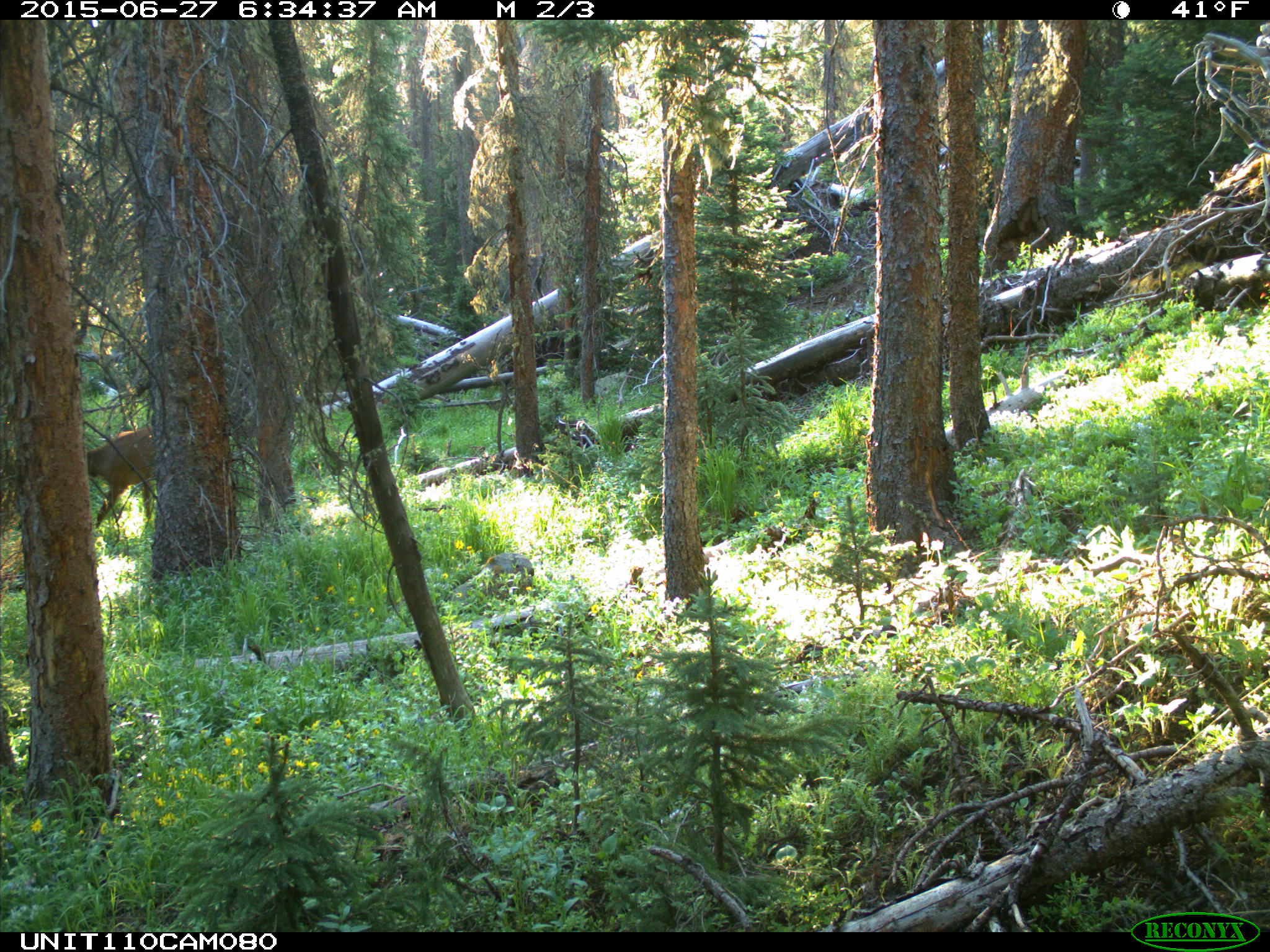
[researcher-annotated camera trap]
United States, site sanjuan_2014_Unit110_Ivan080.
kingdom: Animalia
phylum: Chordata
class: Mammalia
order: Artiodactyla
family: Cervidae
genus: Cervus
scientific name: Cervus elaphus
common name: red deer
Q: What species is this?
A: Cervus elaphus (red deer).